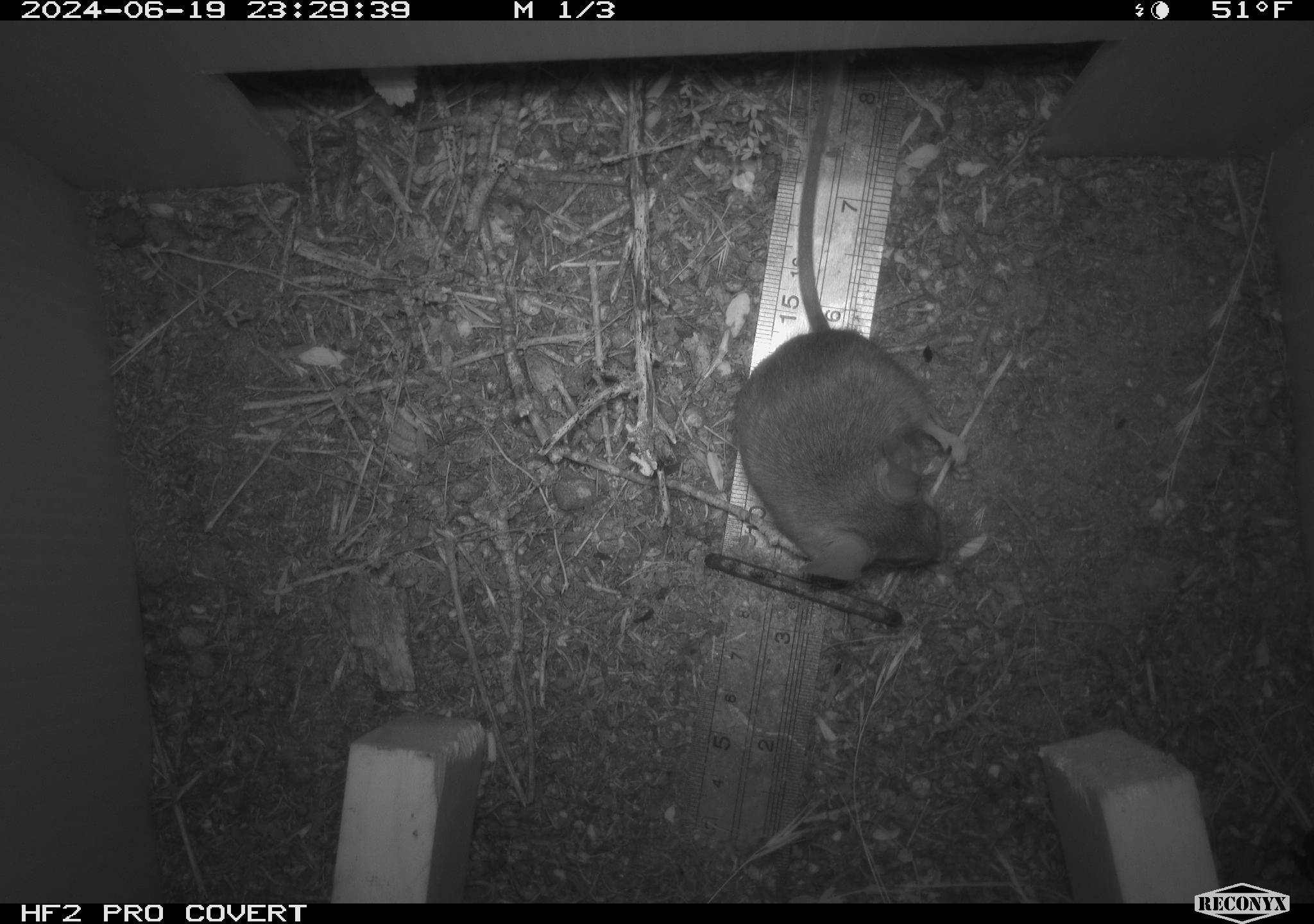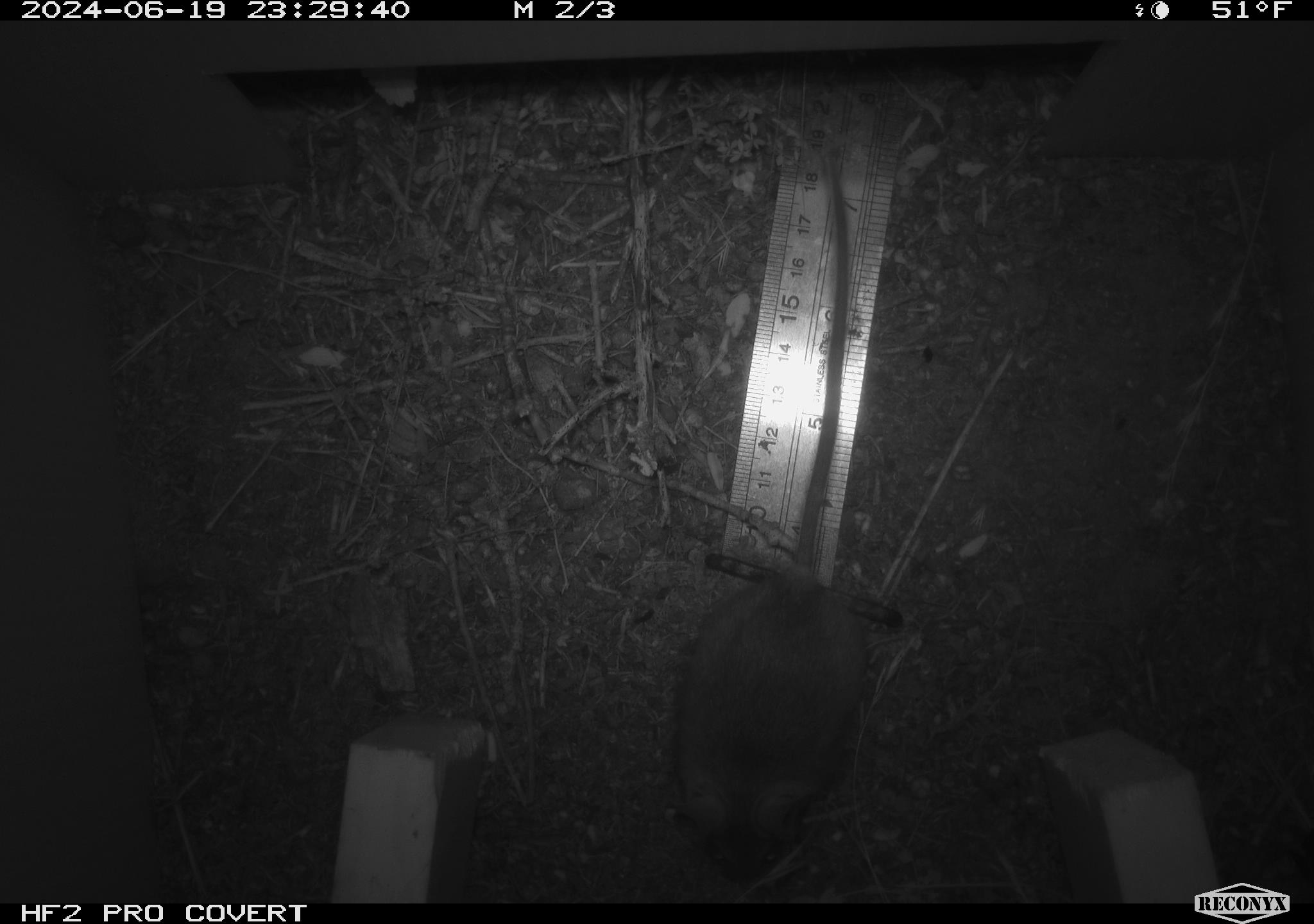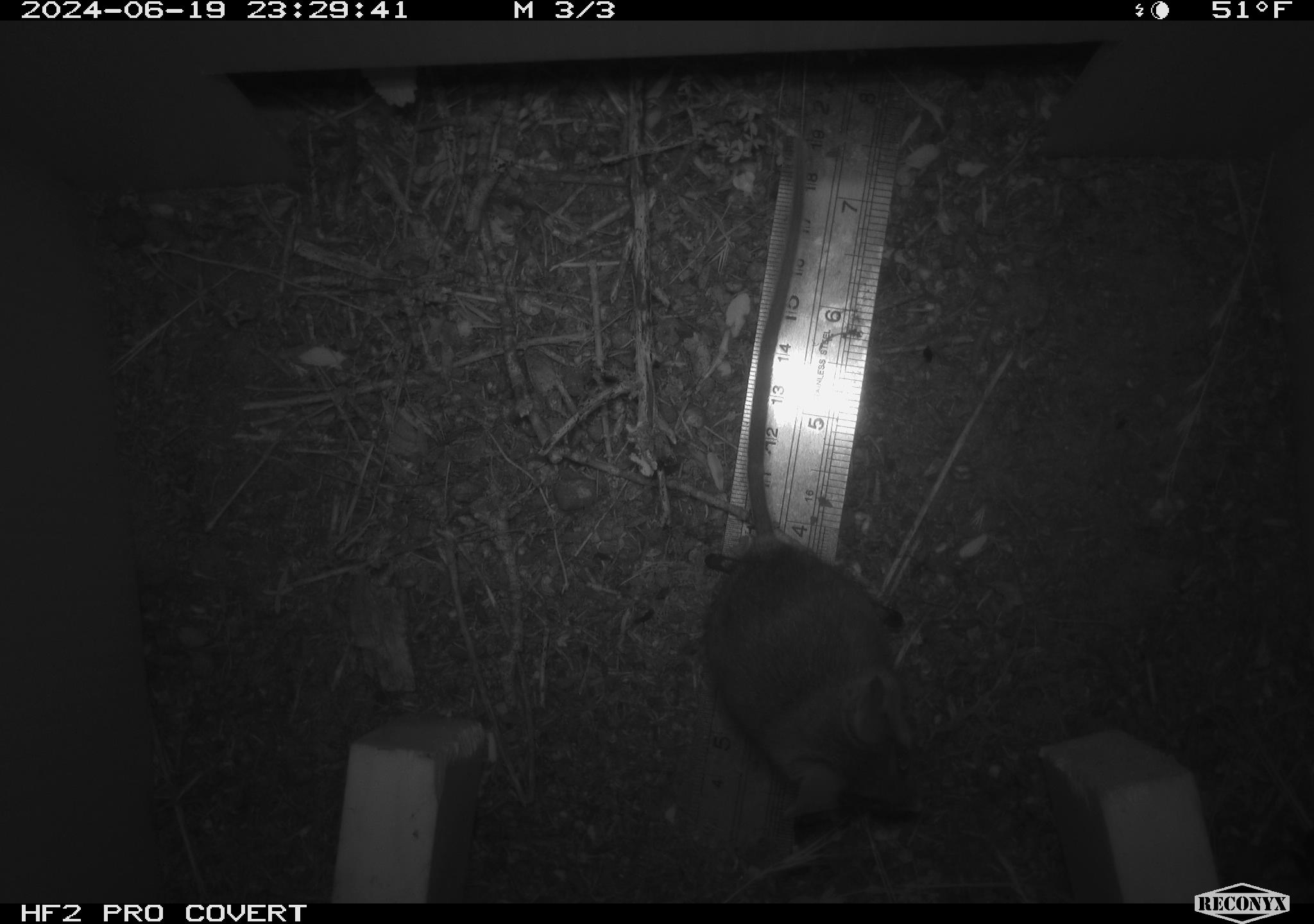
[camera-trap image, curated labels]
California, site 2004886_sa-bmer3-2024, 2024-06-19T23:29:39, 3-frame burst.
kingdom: Animalia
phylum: Chordata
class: Mammalia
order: Rodentia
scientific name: Rodentia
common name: mouse species